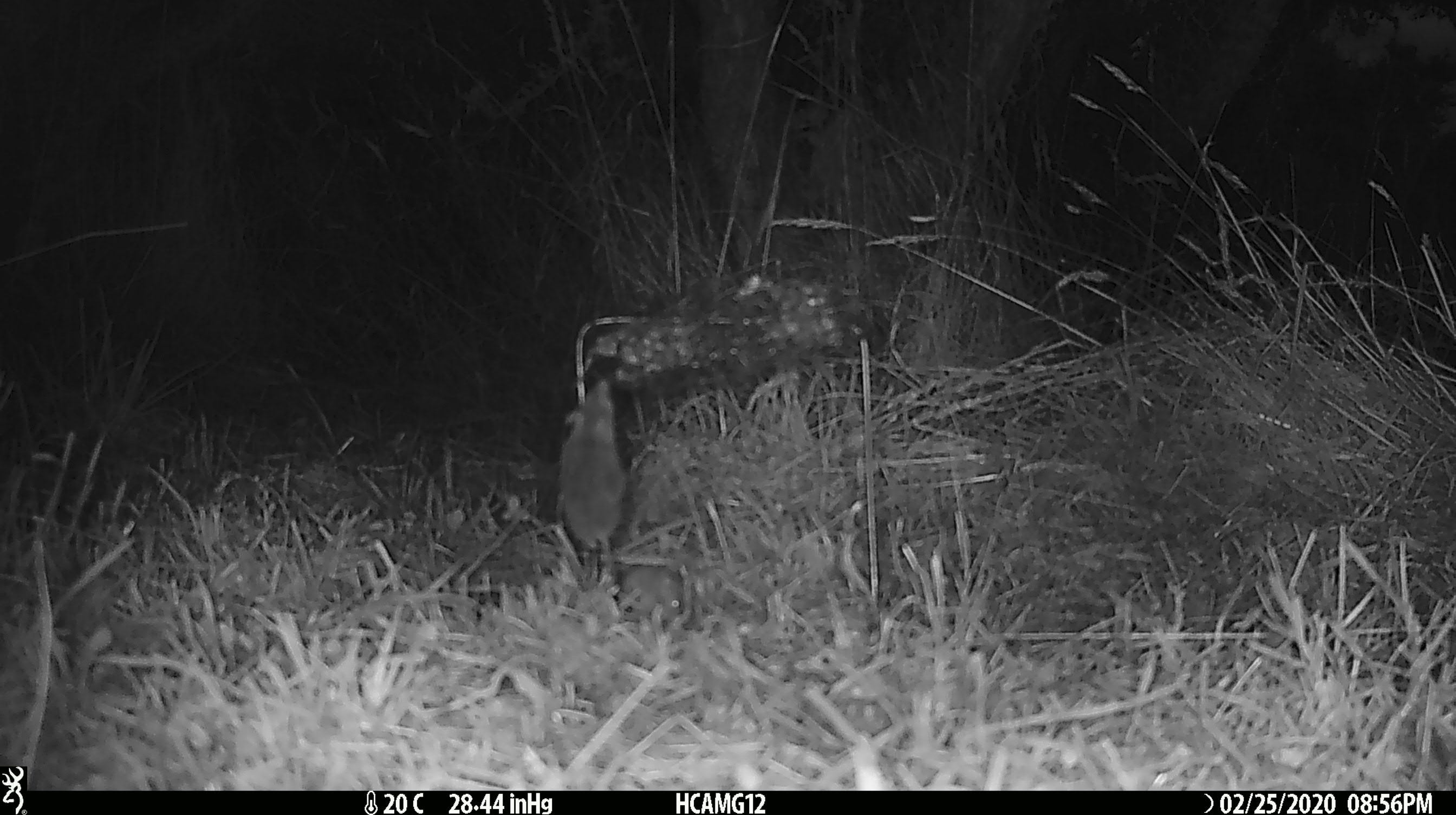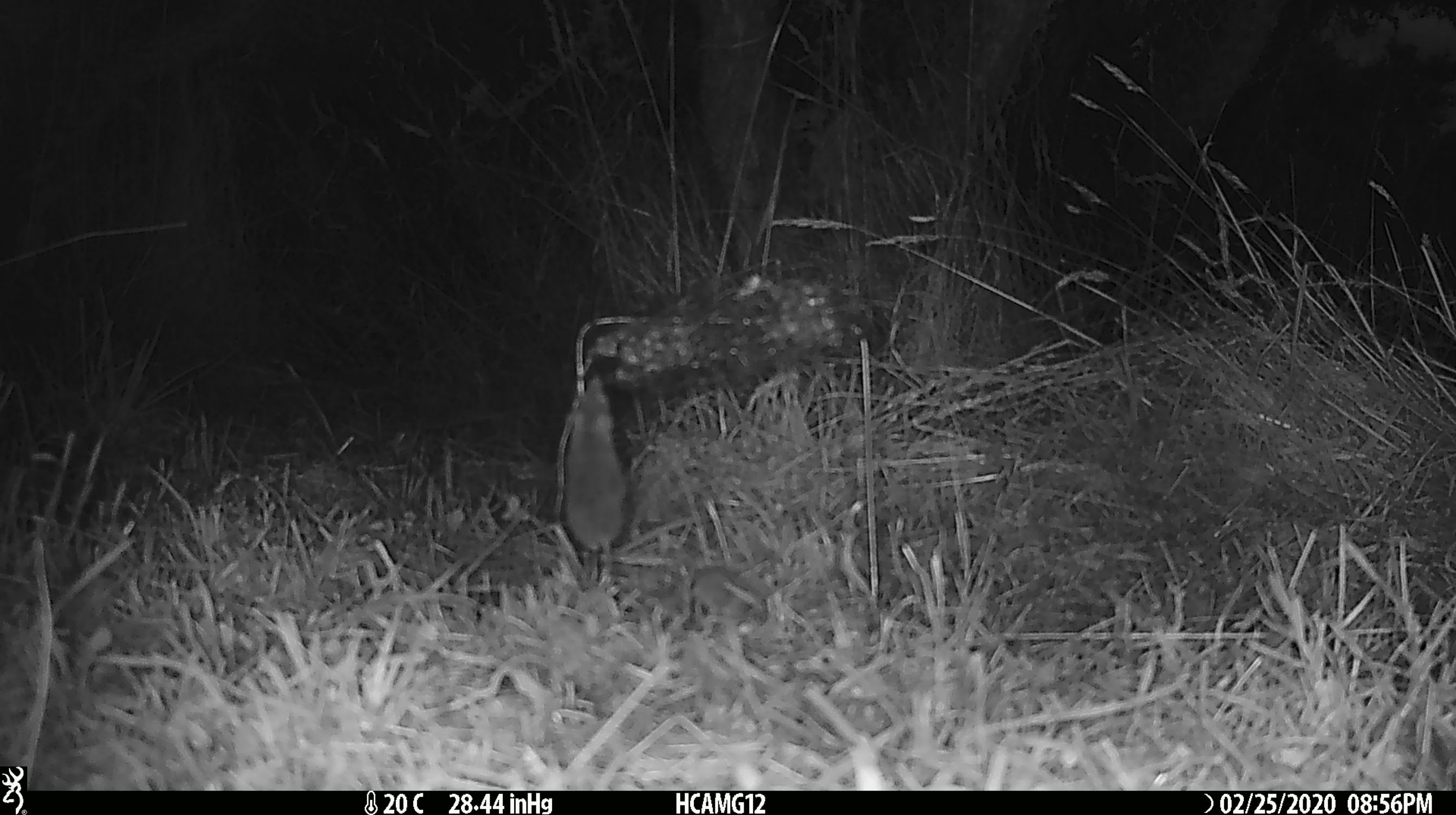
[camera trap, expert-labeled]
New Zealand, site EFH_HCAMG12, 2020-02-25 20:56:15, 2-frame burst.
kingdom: Animalia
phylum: Chordata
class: Mammalia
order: Rodentia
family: Muridae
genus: Mus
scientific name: Mus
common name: mouse